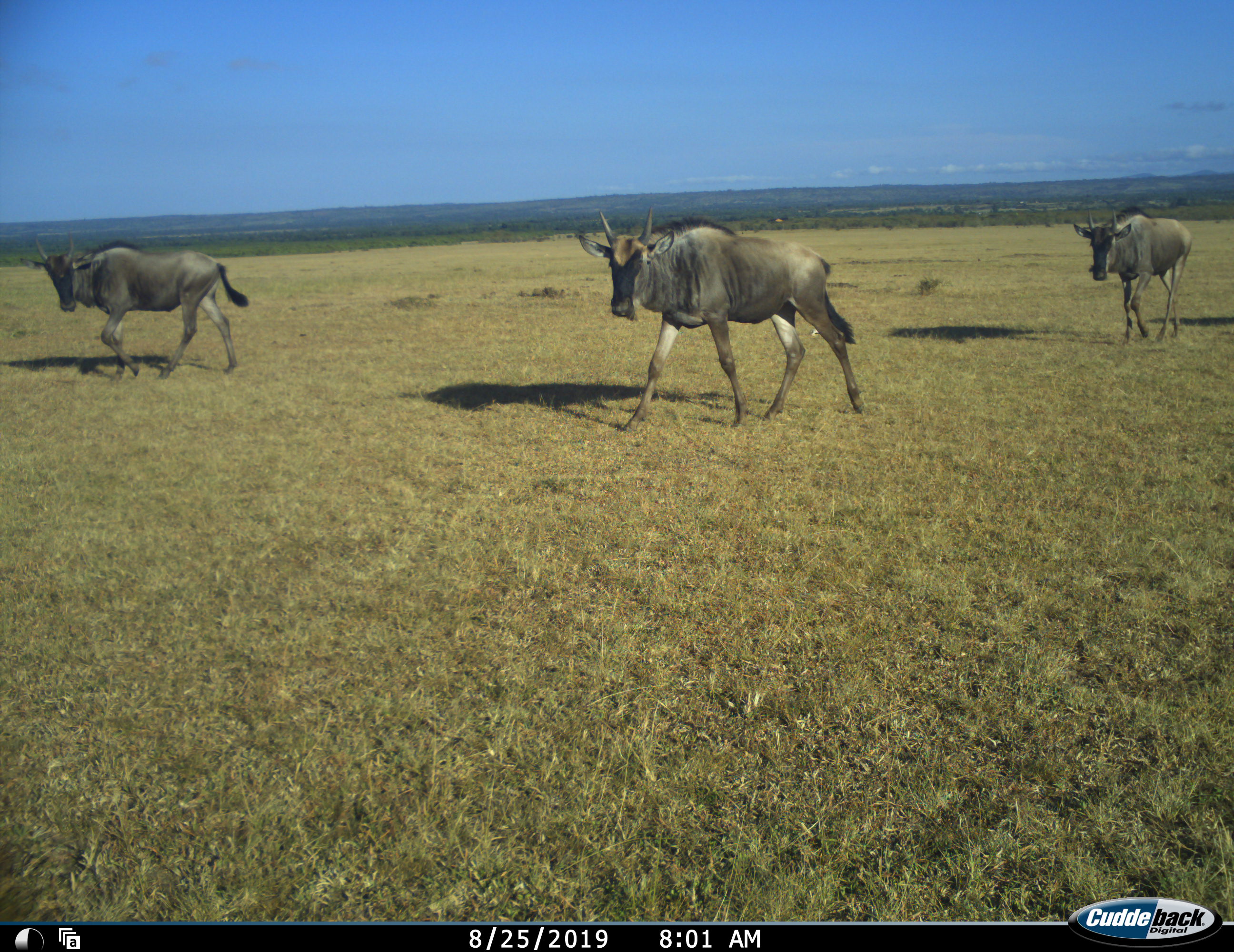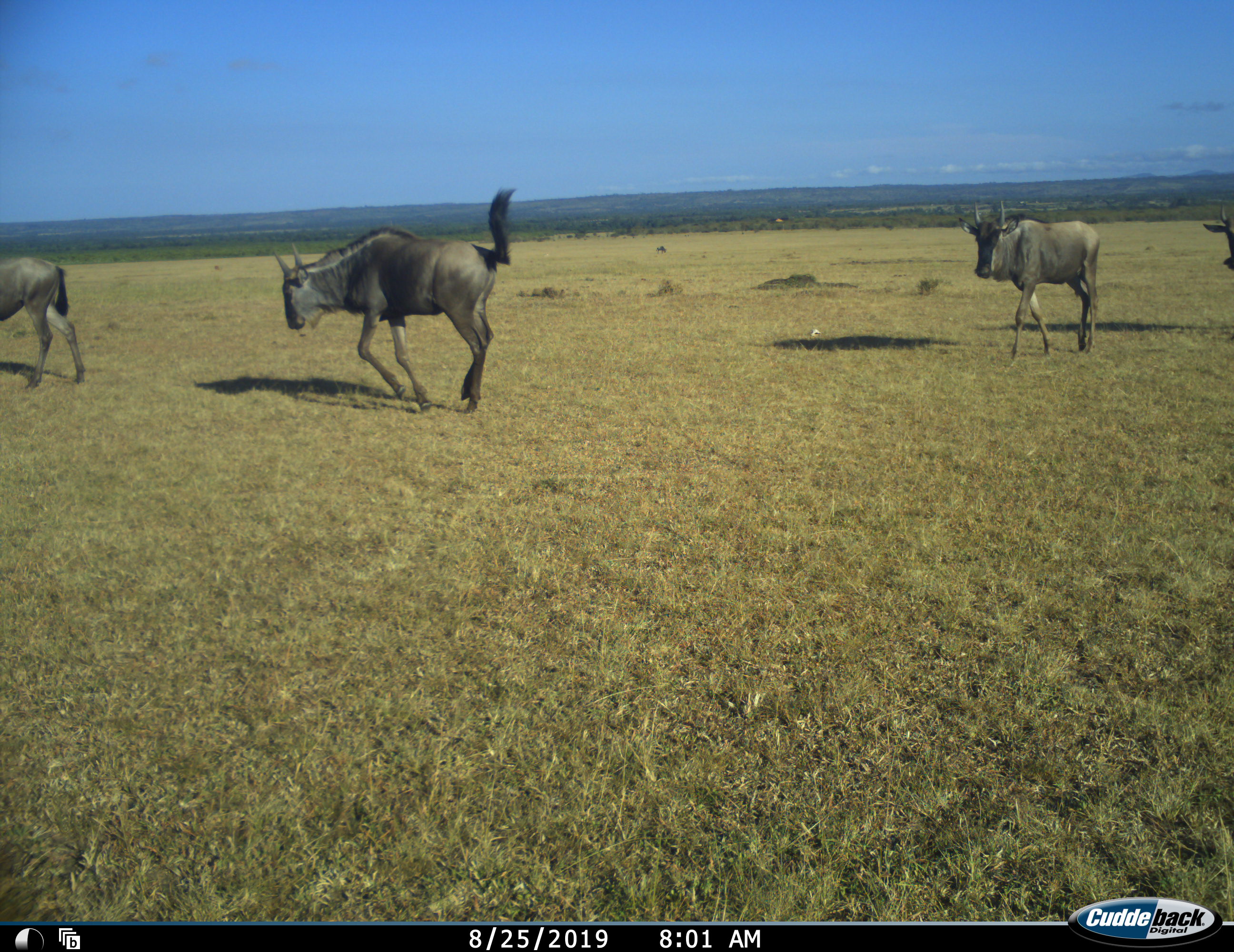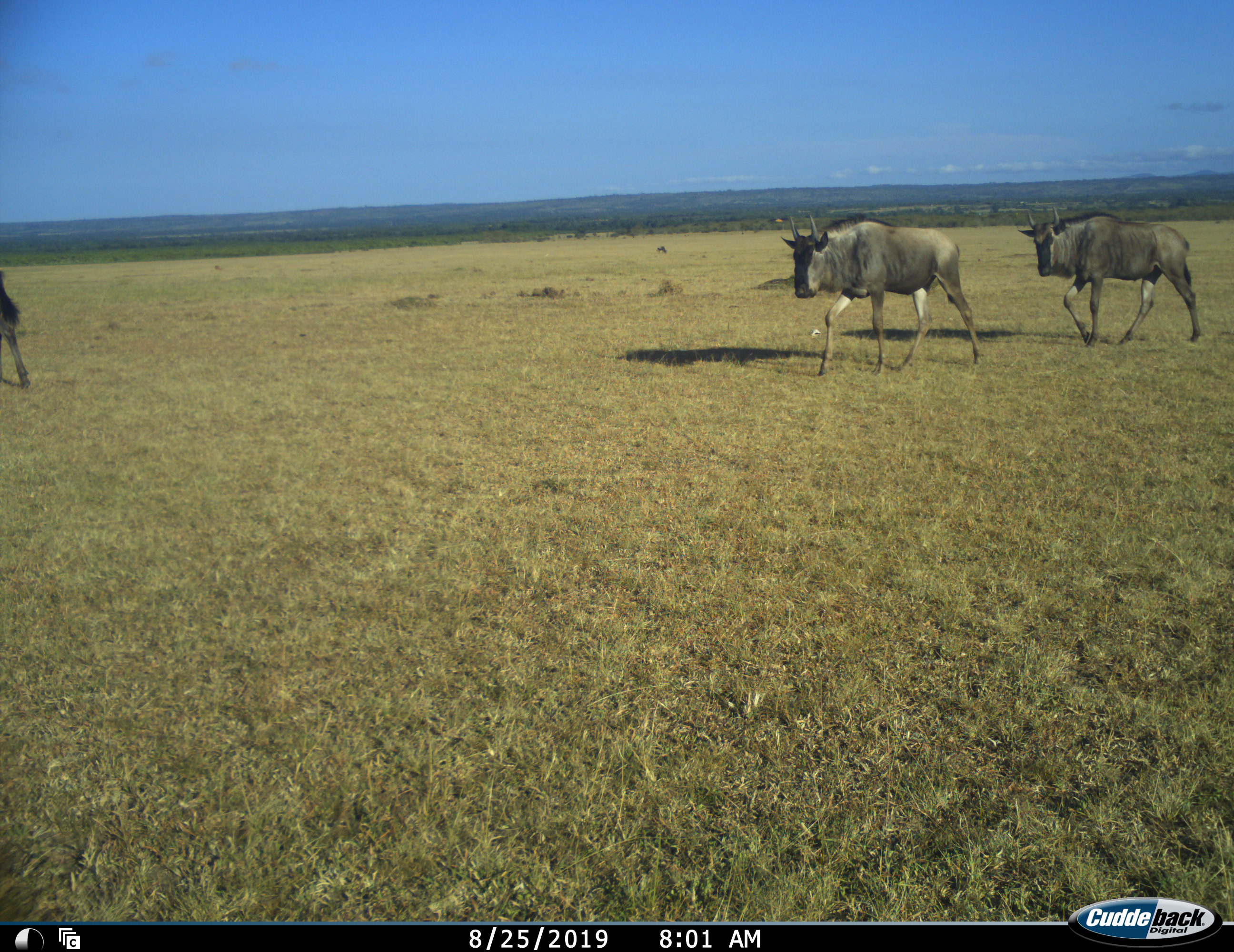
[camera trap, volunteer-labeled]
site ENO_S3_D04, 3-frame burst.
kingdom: Animalia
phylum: Chordata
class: Mammalia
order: Artiodactyla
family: Bovidae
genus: Connochaetes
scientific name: Connochaetes taurinus taurinus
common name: blue wildebeest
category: wildebeestblue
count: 4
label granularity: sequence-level